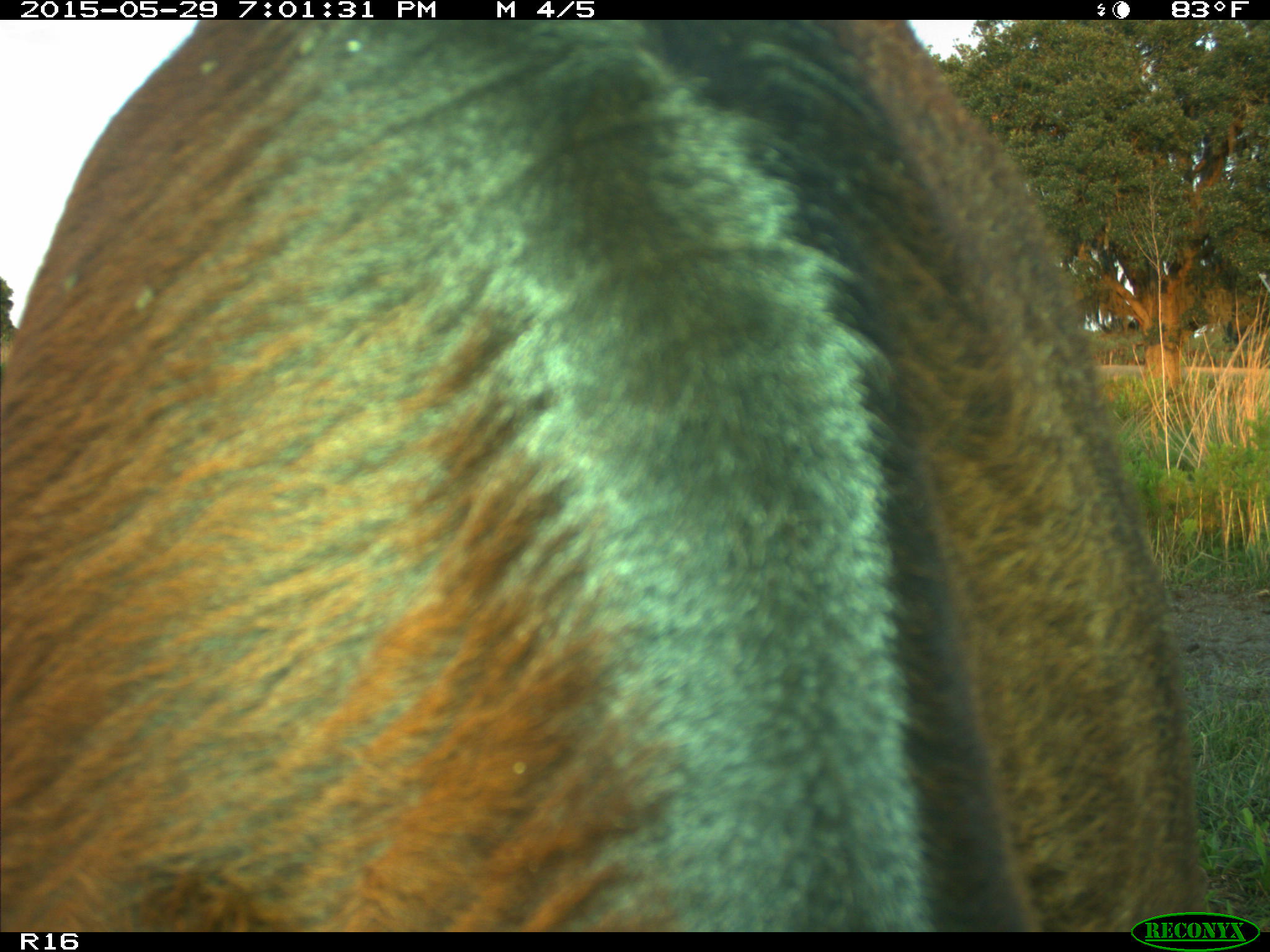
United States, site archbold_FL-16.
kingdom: Animalia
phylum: Chordata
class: Mammalia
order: Artiodactyla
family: Bovidae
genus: Bos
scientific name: Bos taurus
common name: domestic cow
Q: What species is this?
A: Bos taurus (domestic cow).